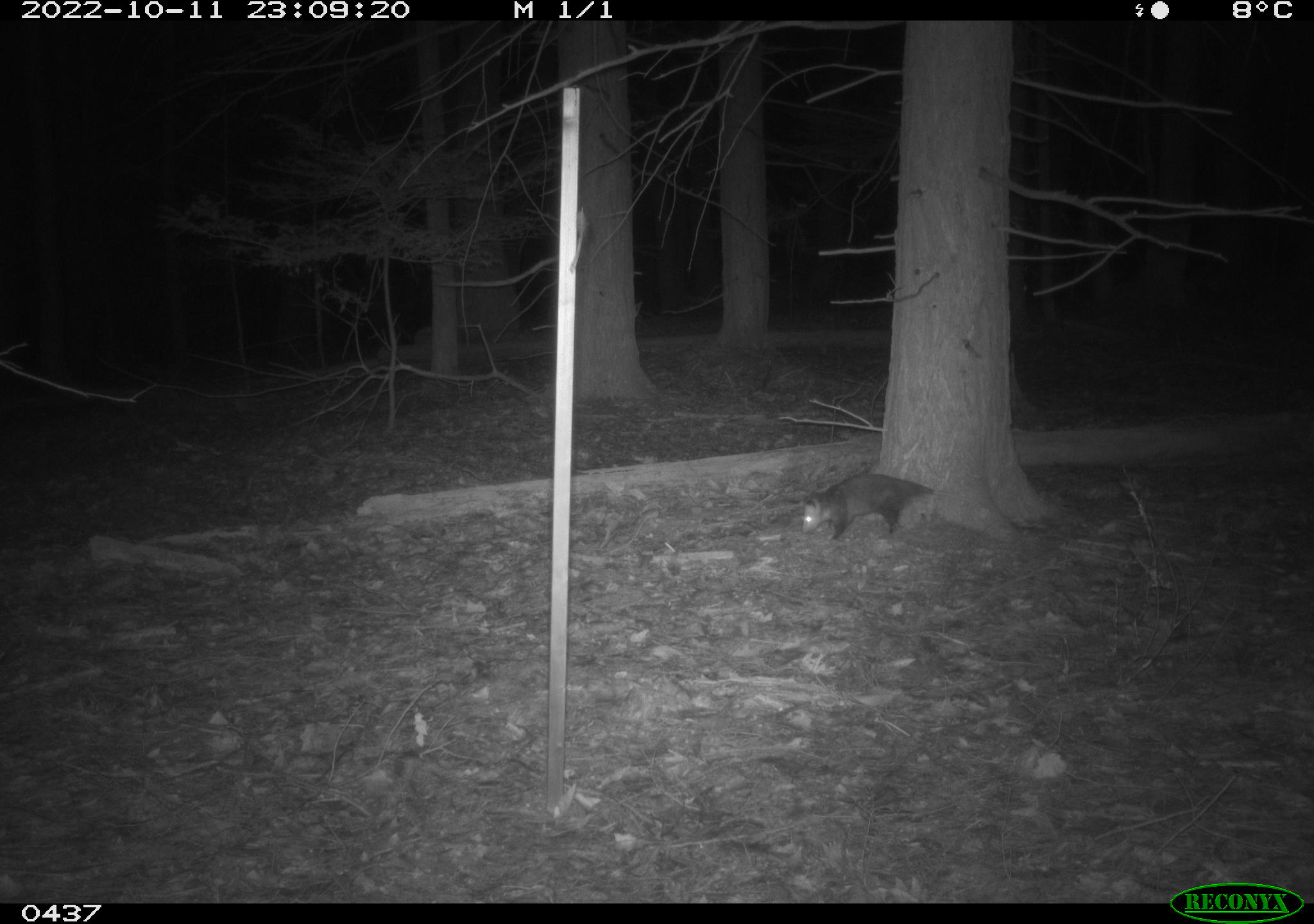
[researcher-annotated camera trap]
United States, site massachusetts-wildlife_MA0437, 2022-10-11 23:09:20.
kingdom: Animalia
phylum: Chordata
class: Mammalia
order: Didelphimorphia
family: Didelphidae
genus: Didelphis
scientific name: Didelphis virginiana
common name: opossum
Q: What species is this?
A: Opossum (Didelphis virginiana).